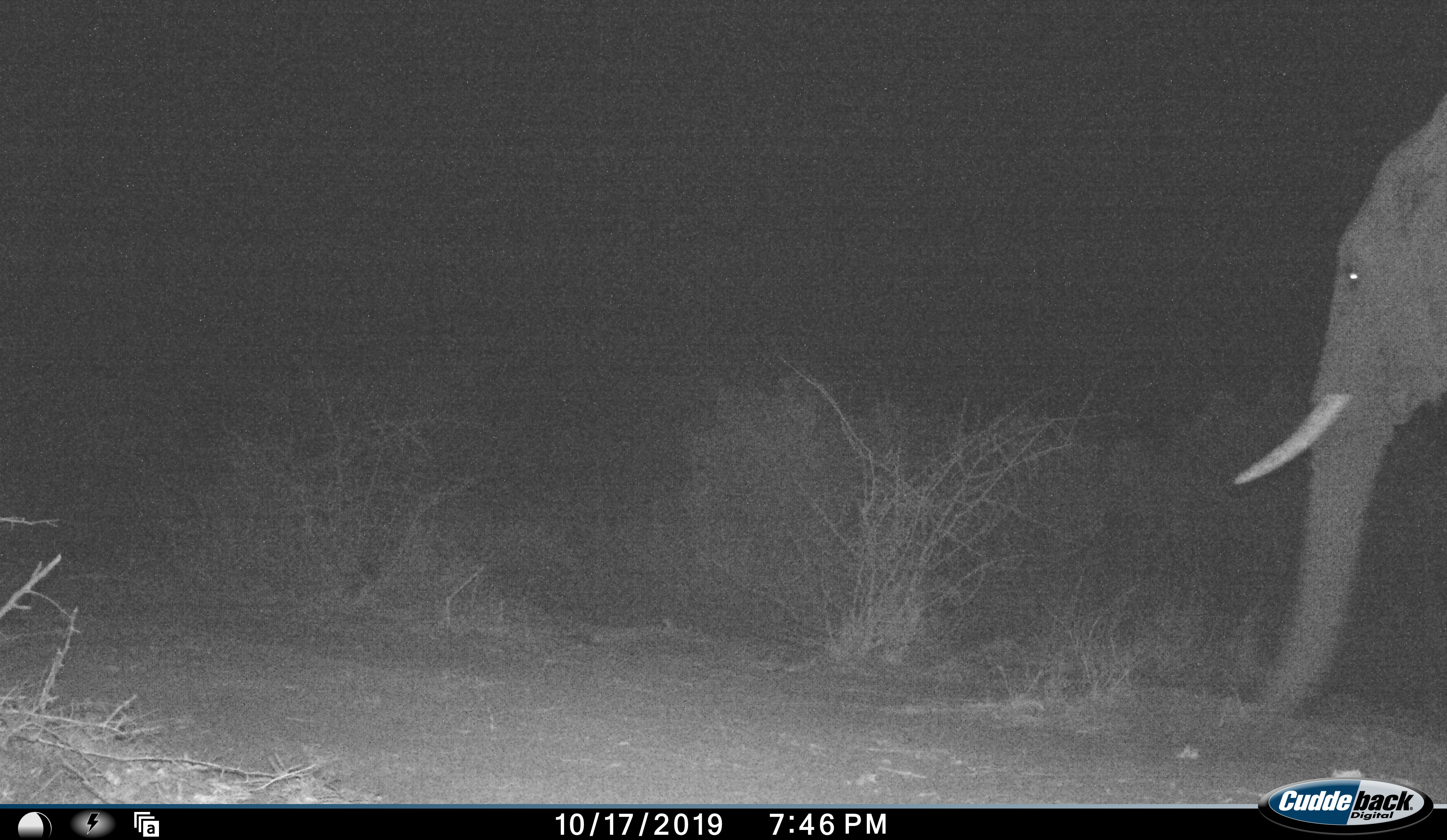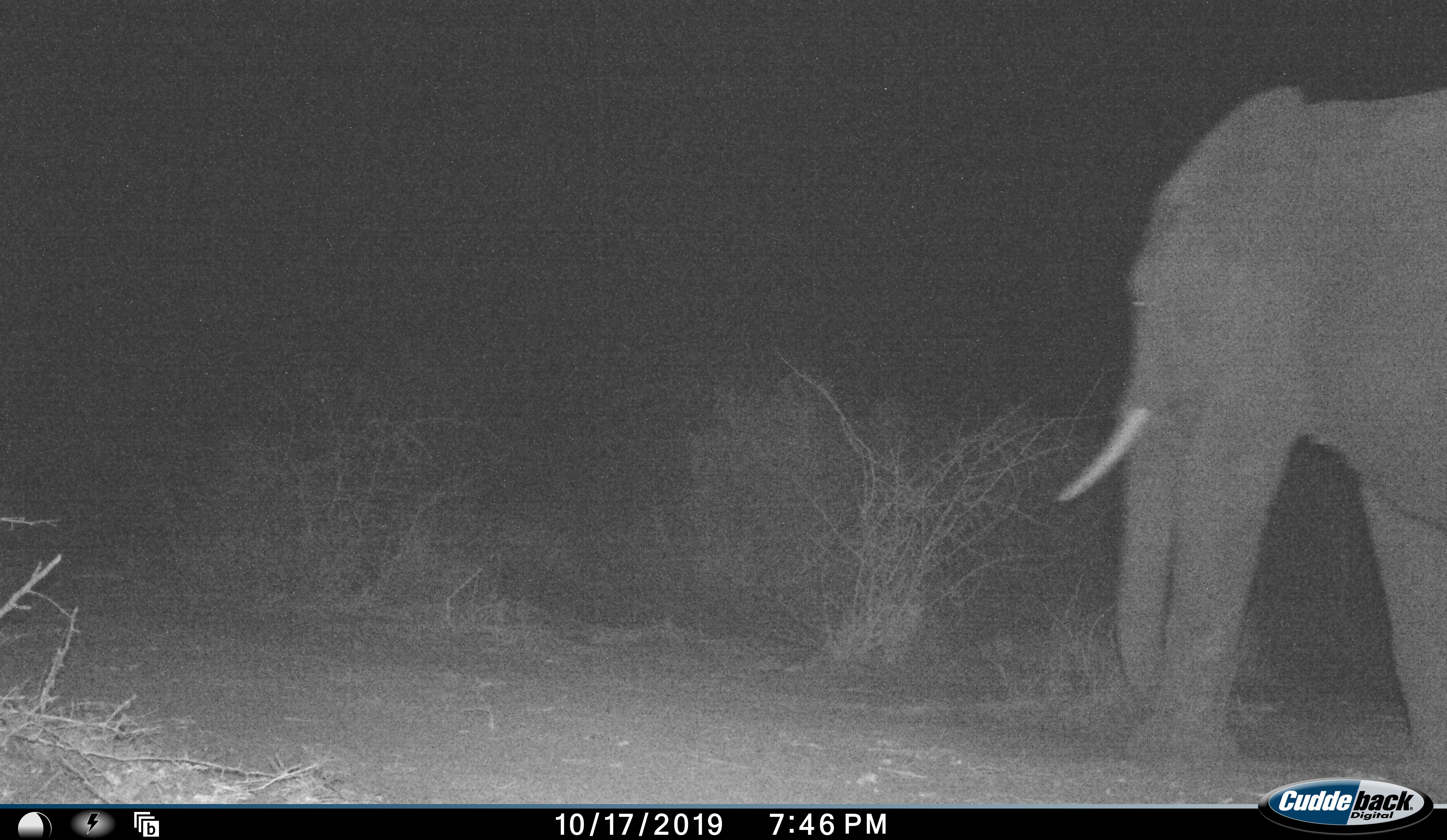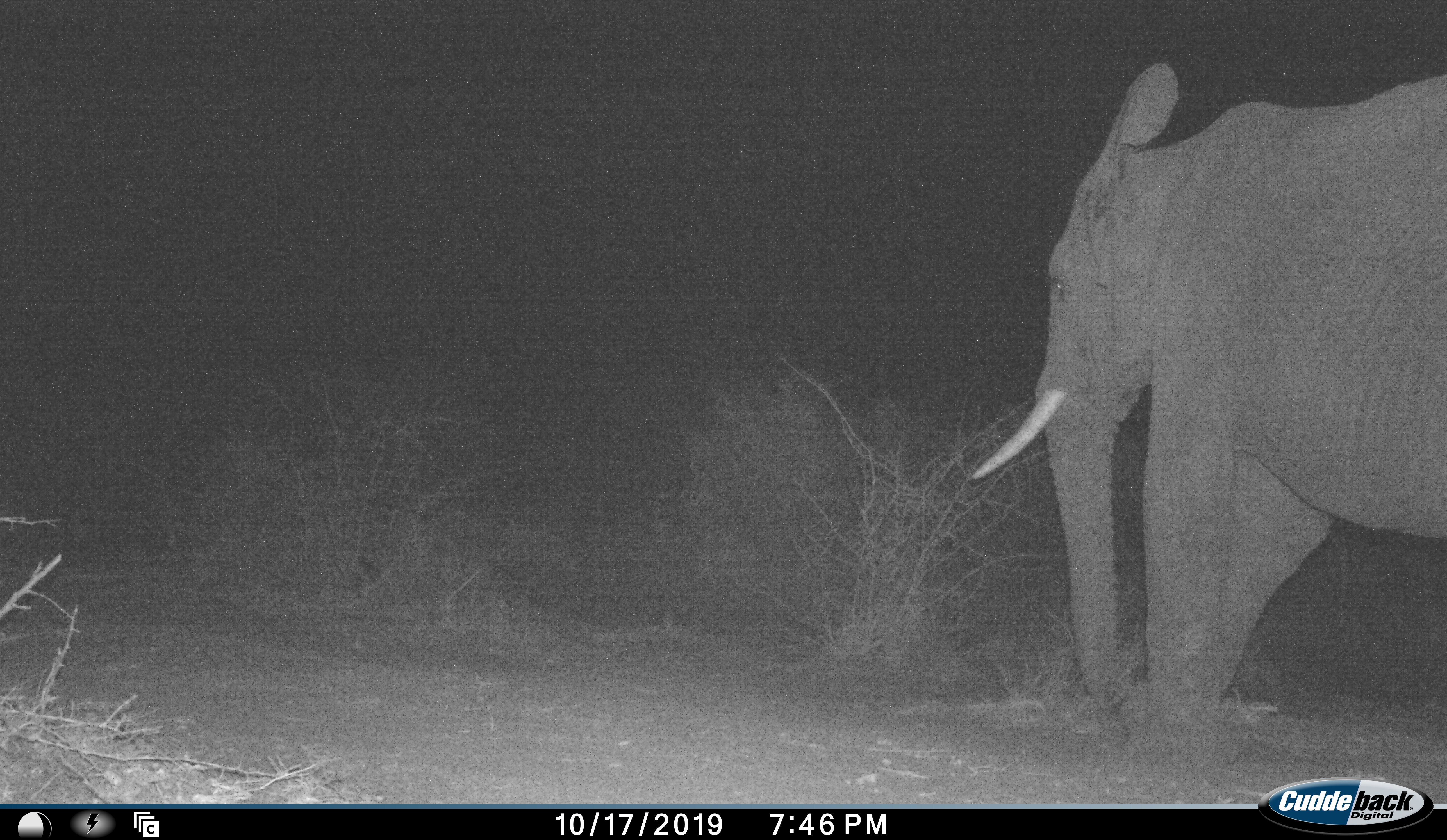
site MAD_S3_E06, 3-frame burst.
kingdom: Animalia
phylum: Chordata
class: Mammalia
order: Proboscidea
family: Elephantidae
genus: Loxodonta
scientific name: Loxodonta africana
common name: african bush elephant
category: elephant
Elephant (african bush elephant) (Loxodonta africana), count 1. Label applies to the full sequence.